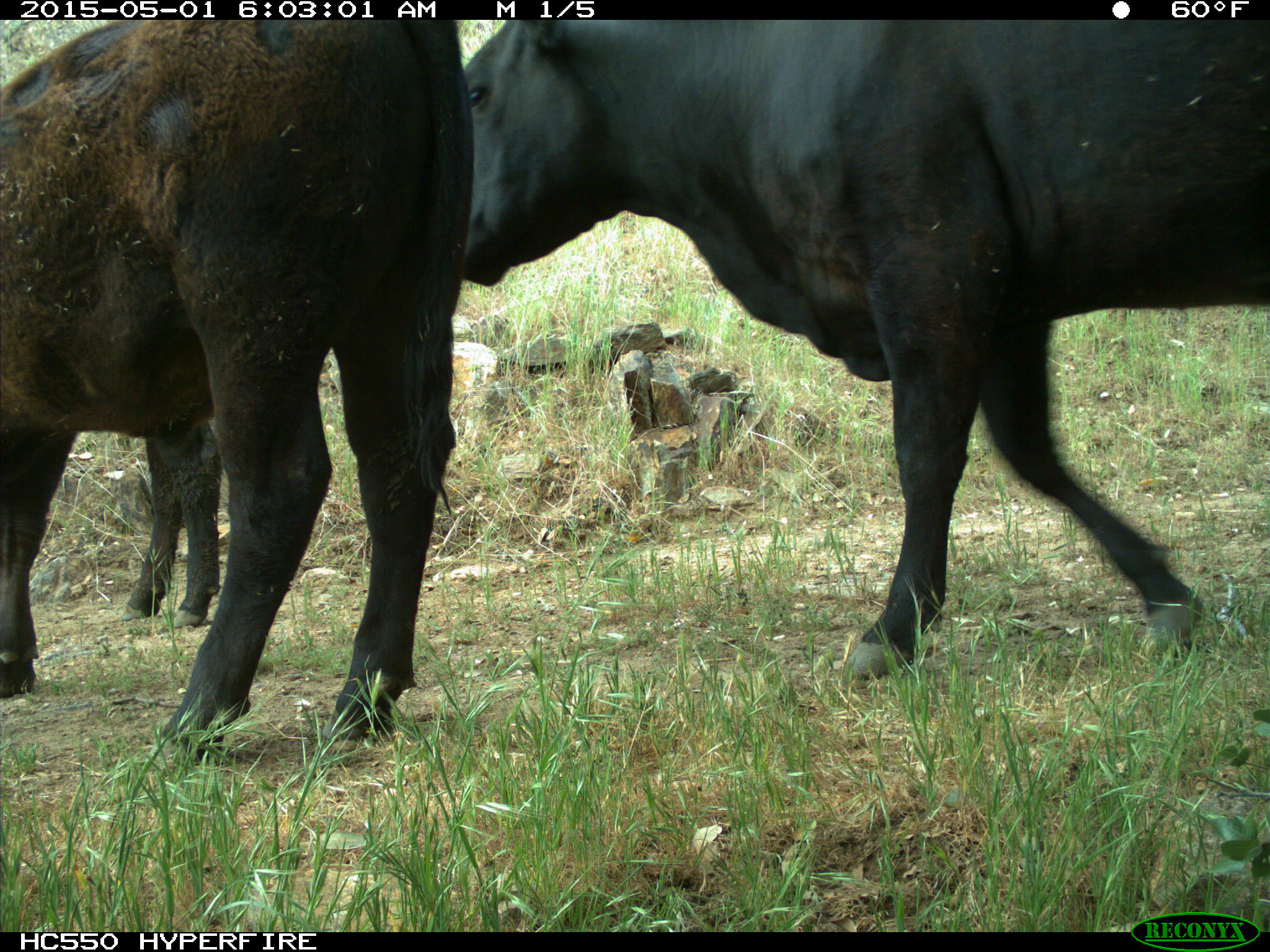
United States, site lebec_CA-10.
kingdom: Animalia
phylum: Chordata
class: Mammalia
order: Artiodactyla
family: Bovidae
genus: Bos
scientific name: Bos taurus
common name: domestic cow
Bos taurus (domestic cow).